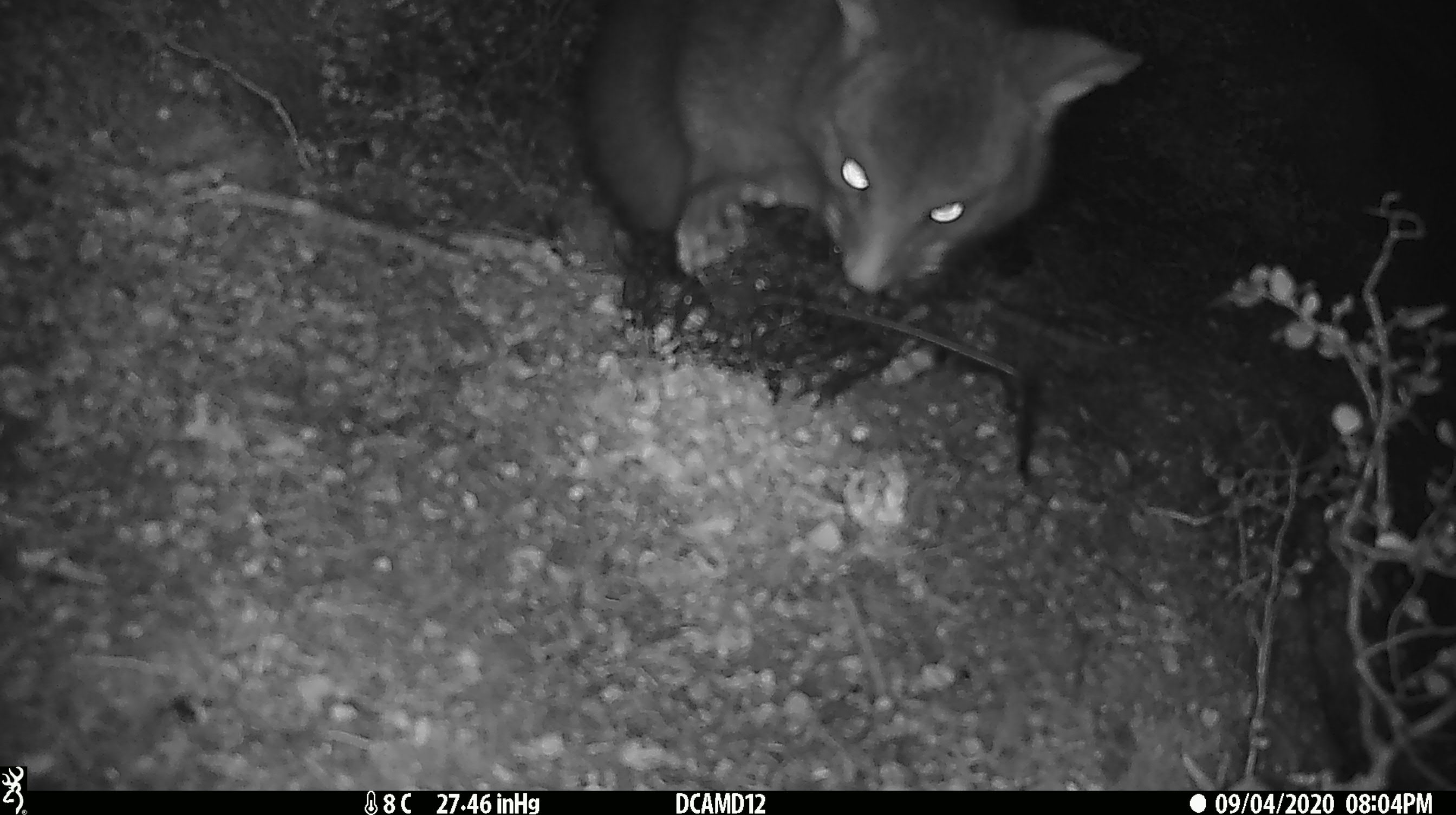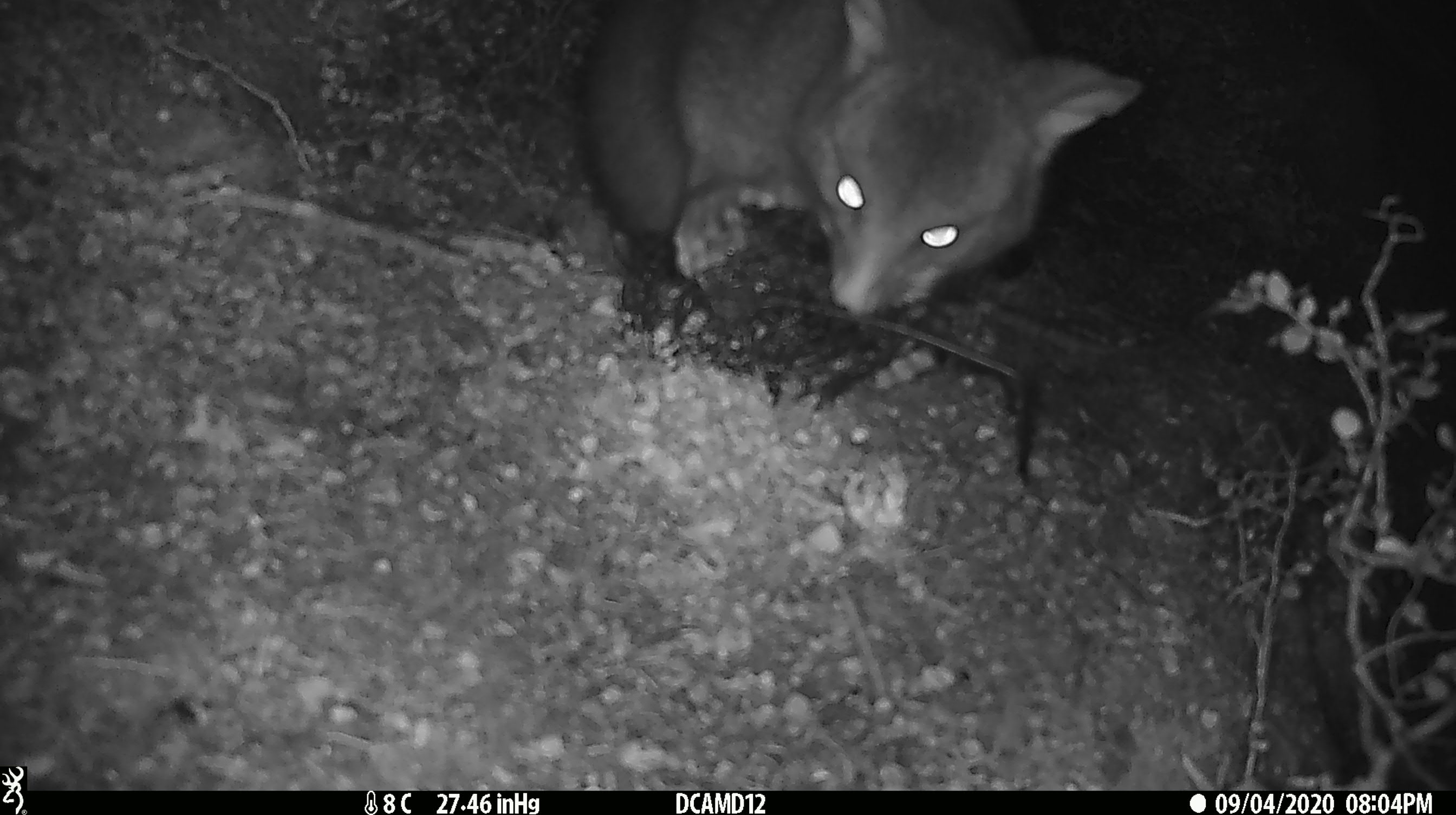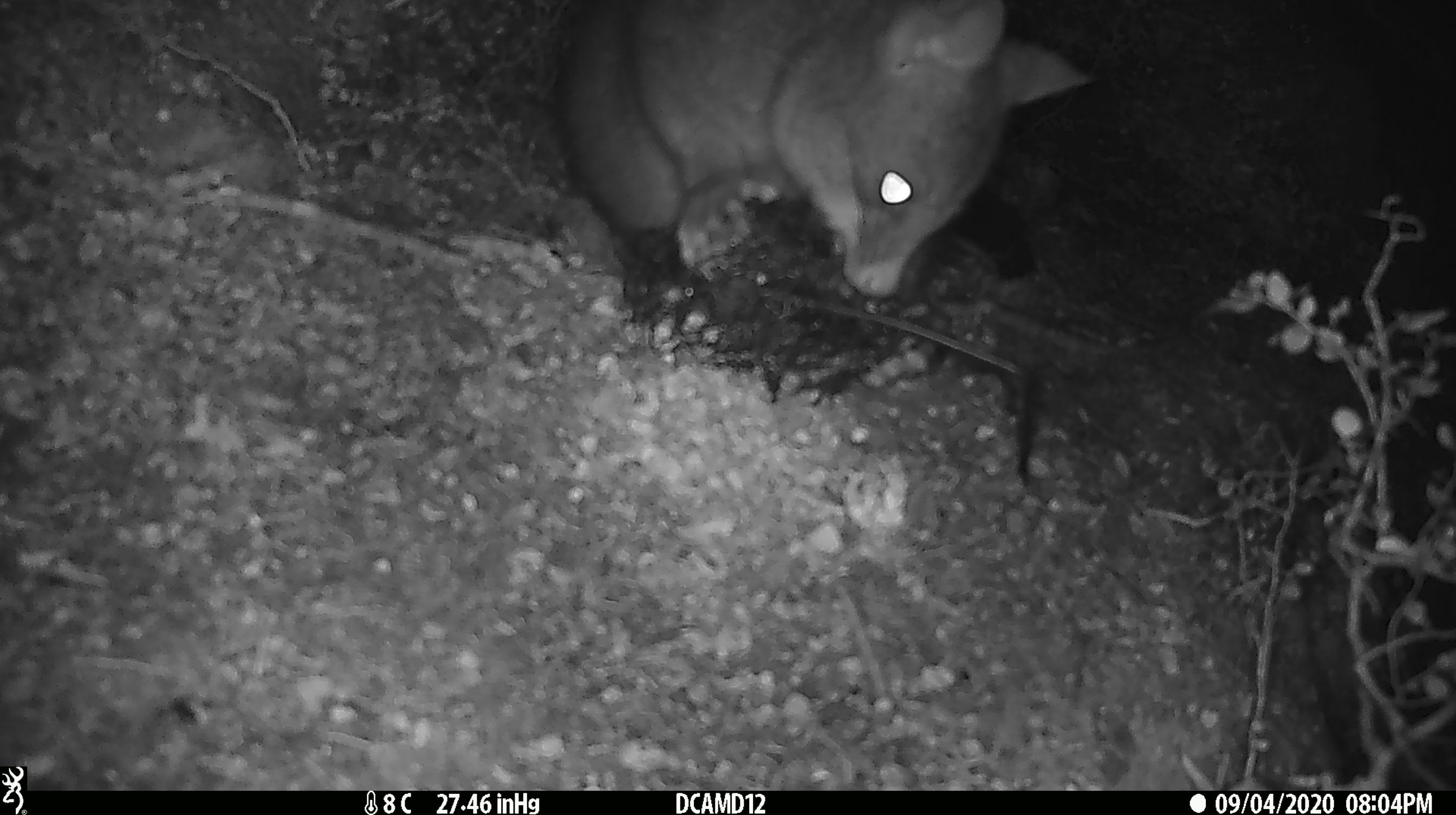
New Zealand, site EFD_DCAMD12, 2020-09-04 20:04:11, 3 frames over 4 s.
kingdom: Animalia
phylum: Chordata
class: Mammalia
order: Diprotodontia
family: Phalangeridae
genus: Trichosurus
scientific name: Trichosurus vulpecula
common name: common brushtail possum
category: possum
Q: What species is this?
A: Possum (common brushtail possum) (Trichosurus vulpecula).